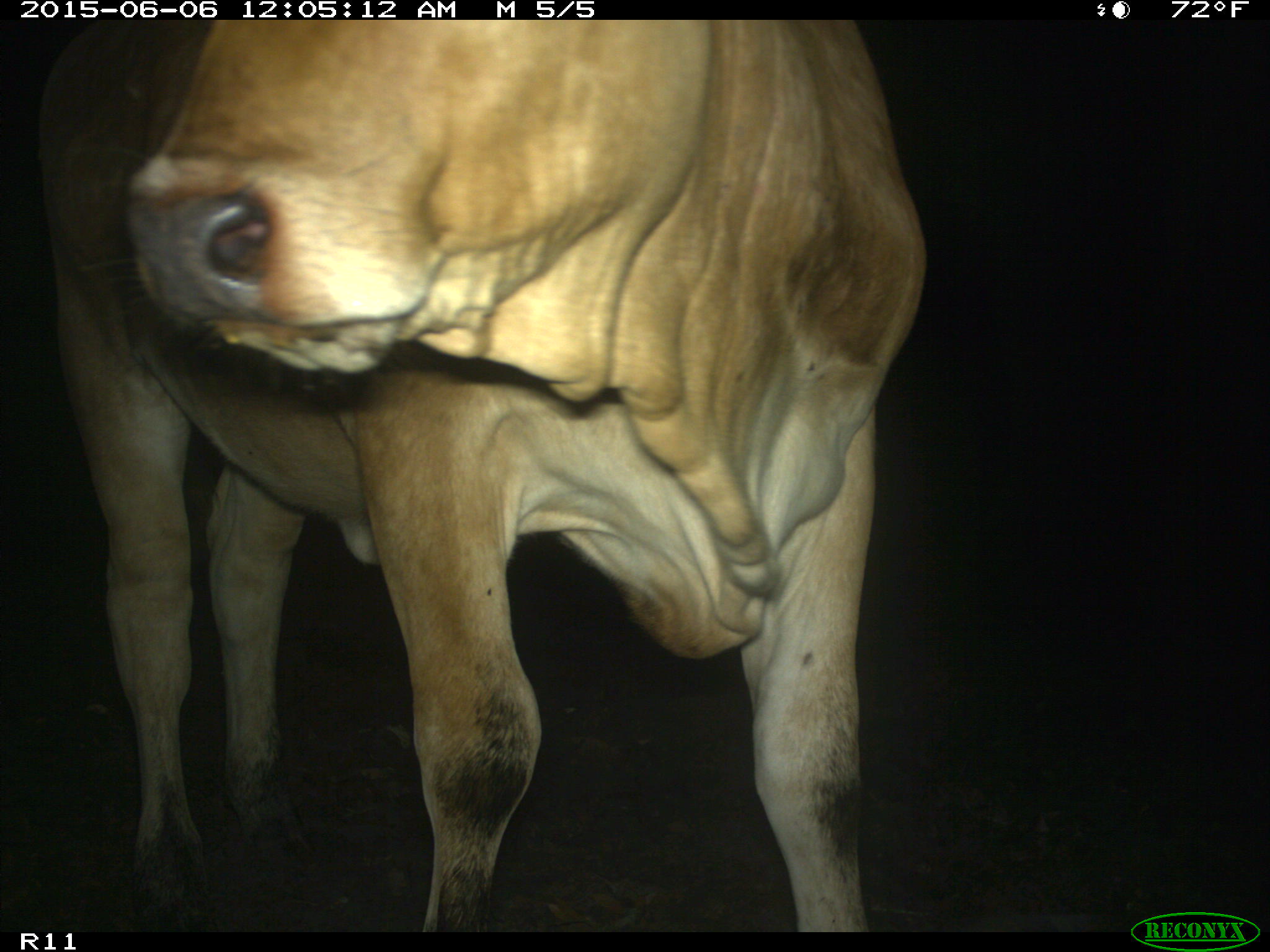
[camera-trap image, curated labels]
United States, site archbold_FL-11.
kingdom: Animalia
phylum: Chordata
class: Mammalia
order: Artiodactyla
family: Bovidae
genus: Bos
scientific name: Bos taurus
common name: domestic cow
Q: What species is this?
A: Bos taurus (domestic cow).